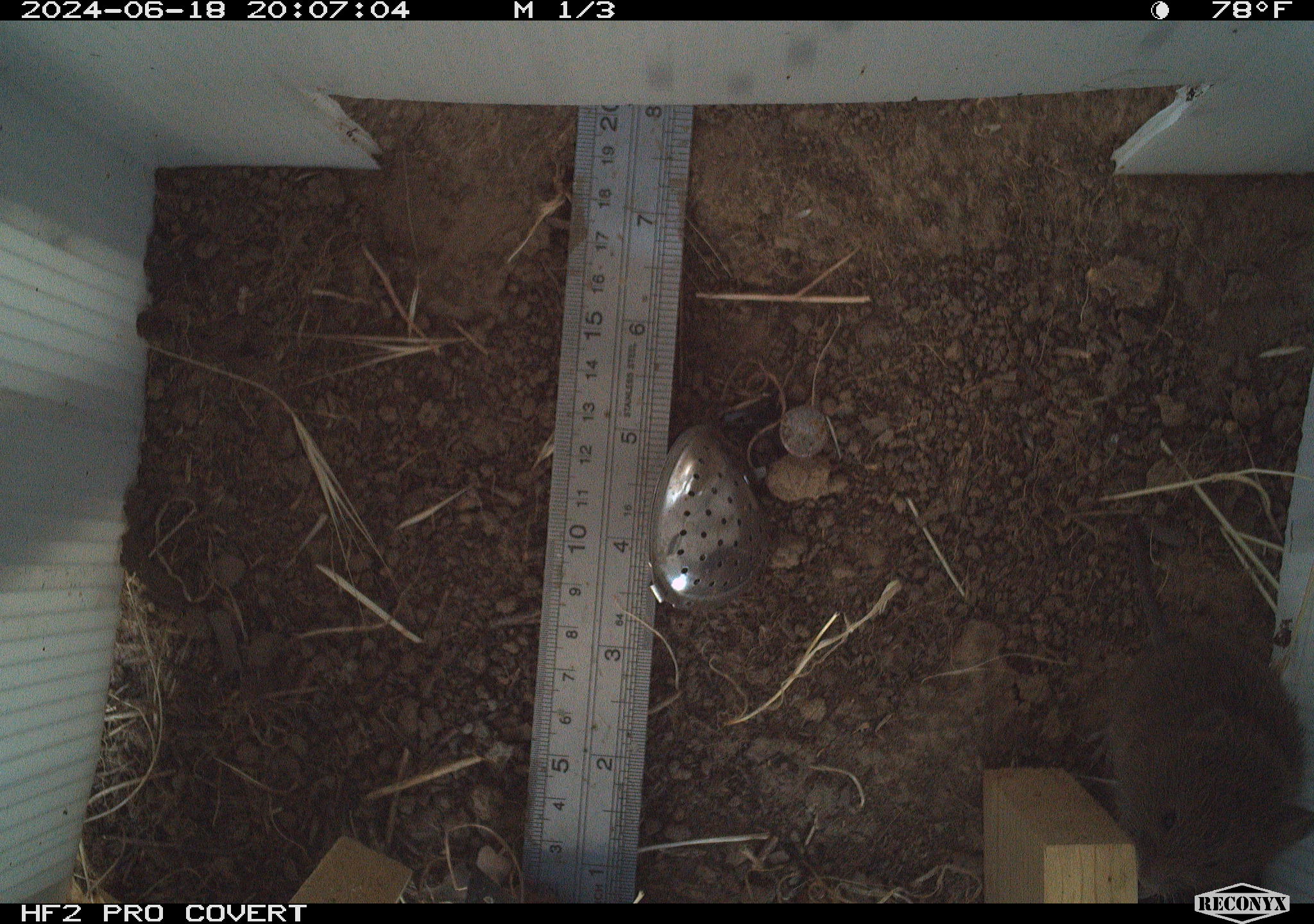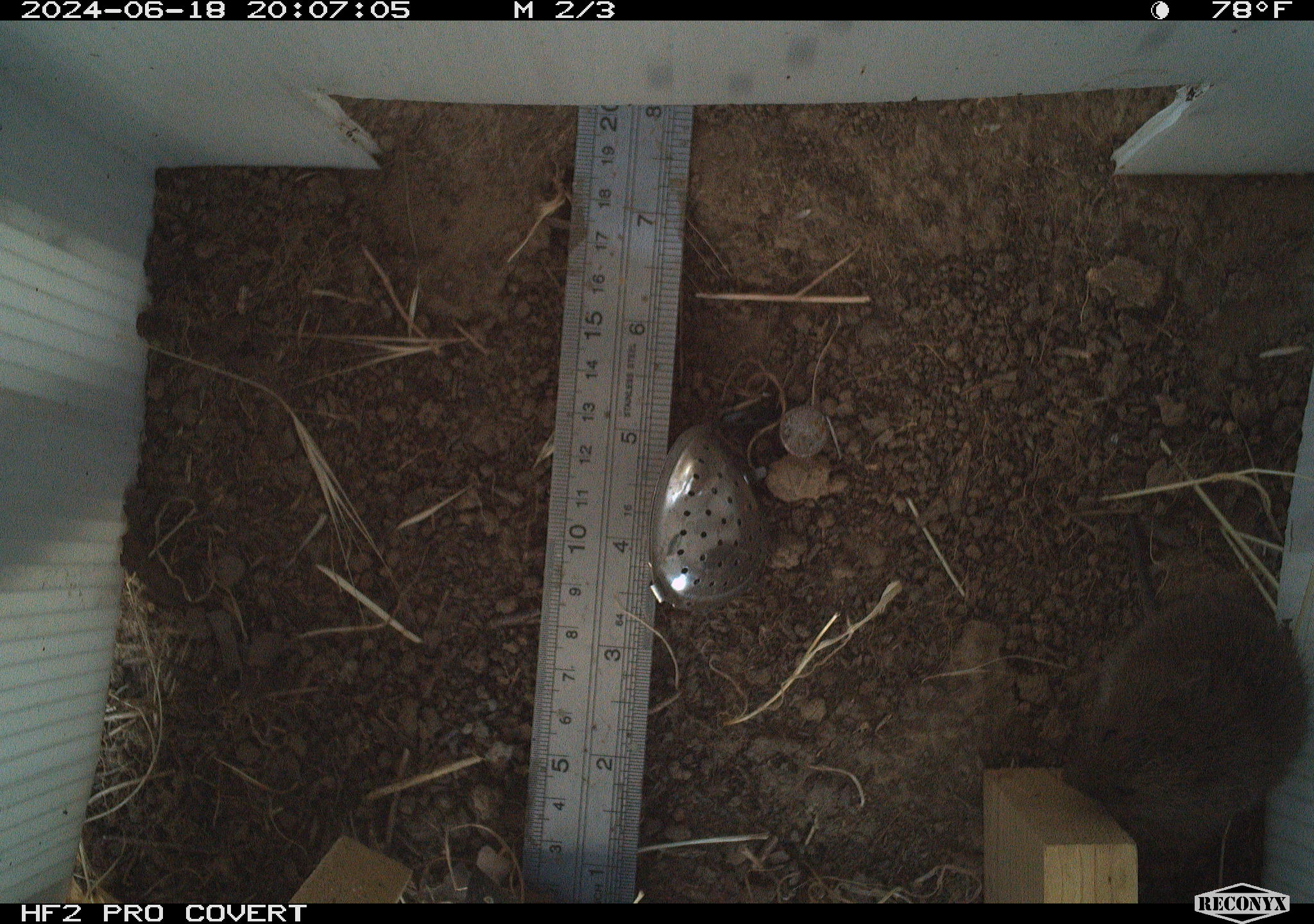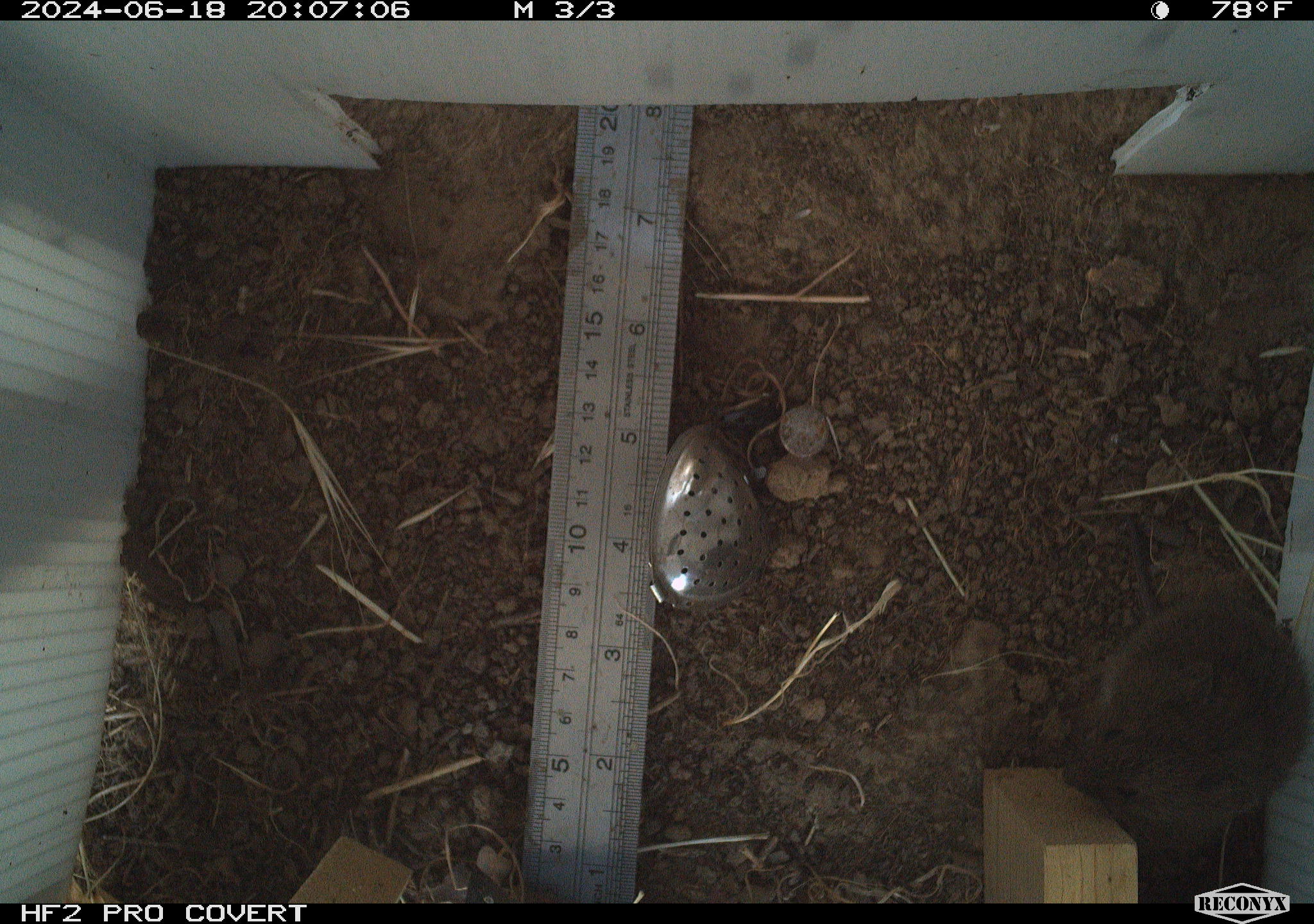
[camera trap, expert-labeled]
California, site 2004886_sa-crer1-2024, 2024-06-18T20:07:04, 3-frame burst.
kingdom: Animalia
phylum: Chordata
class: Mammalia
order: Rodentia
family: Cricetidae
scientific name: Arvicolinae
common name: voles, lemmings, and muskrats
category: arvicolinae subfamily